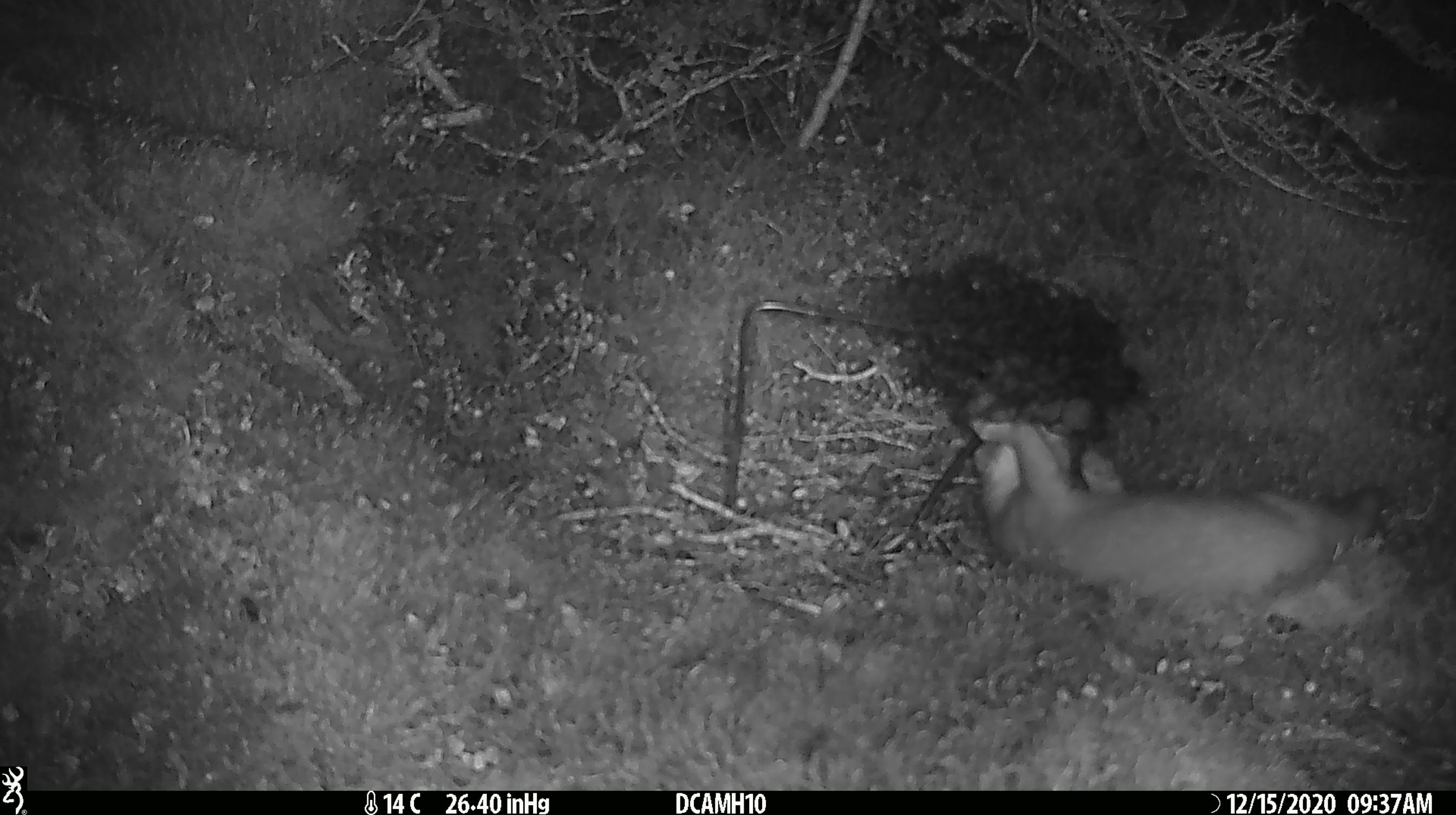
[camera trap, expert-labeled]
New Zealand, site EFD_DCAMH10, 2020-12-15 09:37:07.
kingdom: Animalia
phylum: Chordata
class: Mammalia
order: Carnivora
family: Mustelidae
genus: Mustela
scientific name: Mustela erminea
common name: stoat